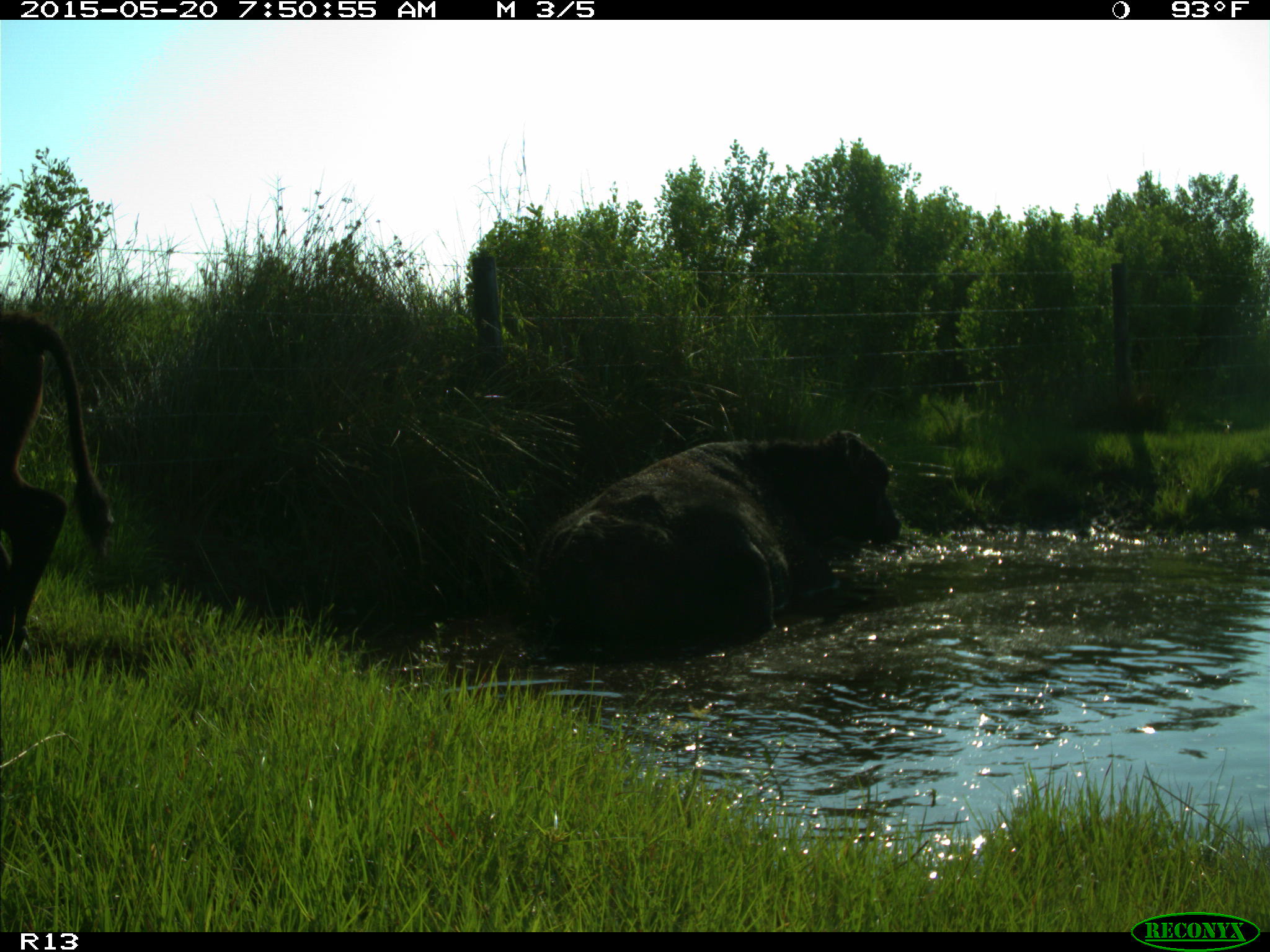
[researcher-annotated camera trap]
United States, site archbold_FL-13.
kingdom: Animalia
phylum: Chordata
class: Mammalia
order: Artiodactyla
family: Bovidae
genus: Bos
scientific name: Bos taurus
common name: domestic cow